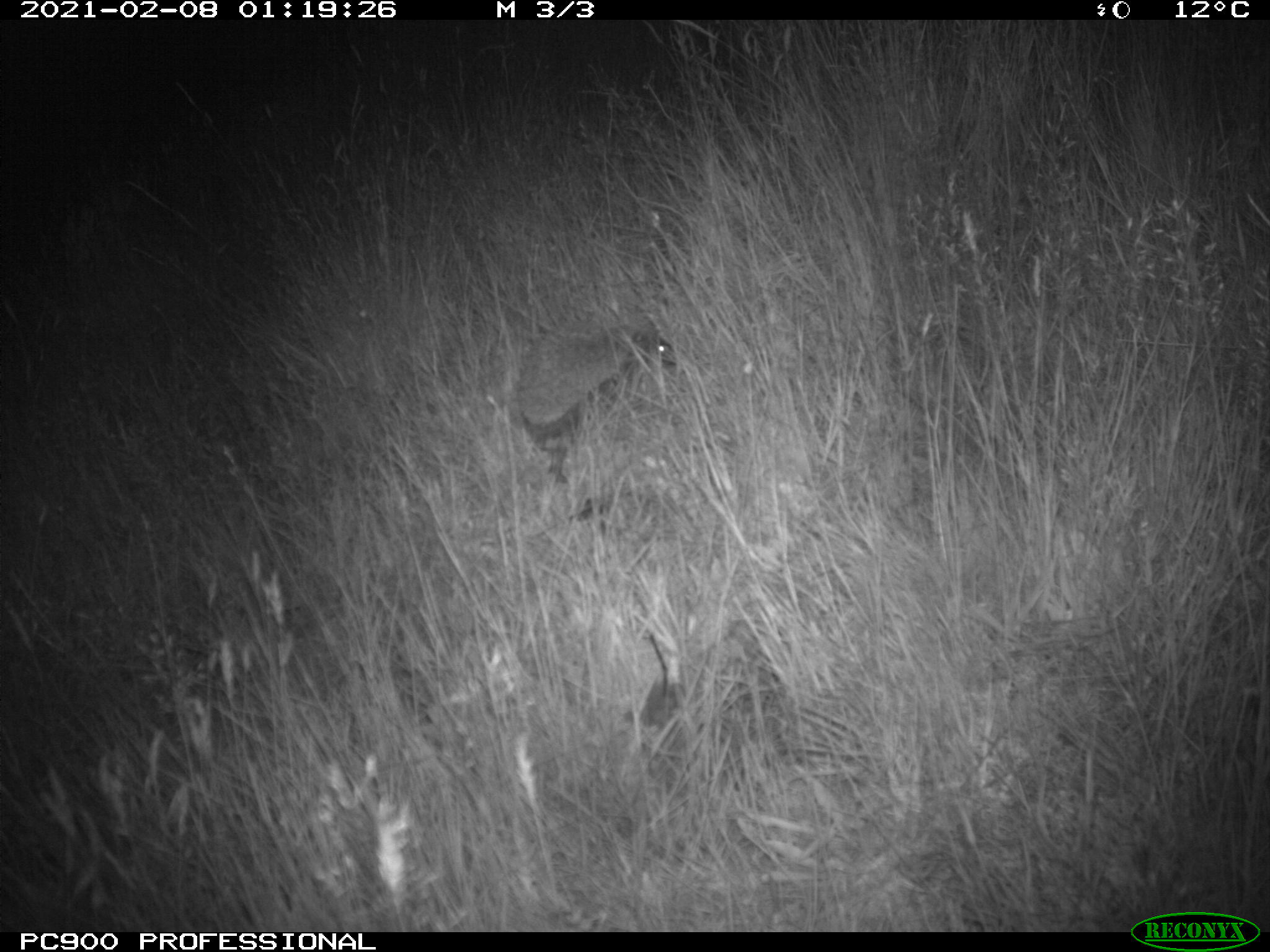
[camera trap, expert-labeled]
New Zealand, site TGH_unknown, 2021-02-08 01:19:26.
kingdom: Animalia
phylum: Chordata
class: Mammalia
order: Eulipotyphla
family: Erinaceidae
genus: Erinaceus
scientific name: Erinaceus europaeus europaeus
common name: european hedgehog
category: hedgehog